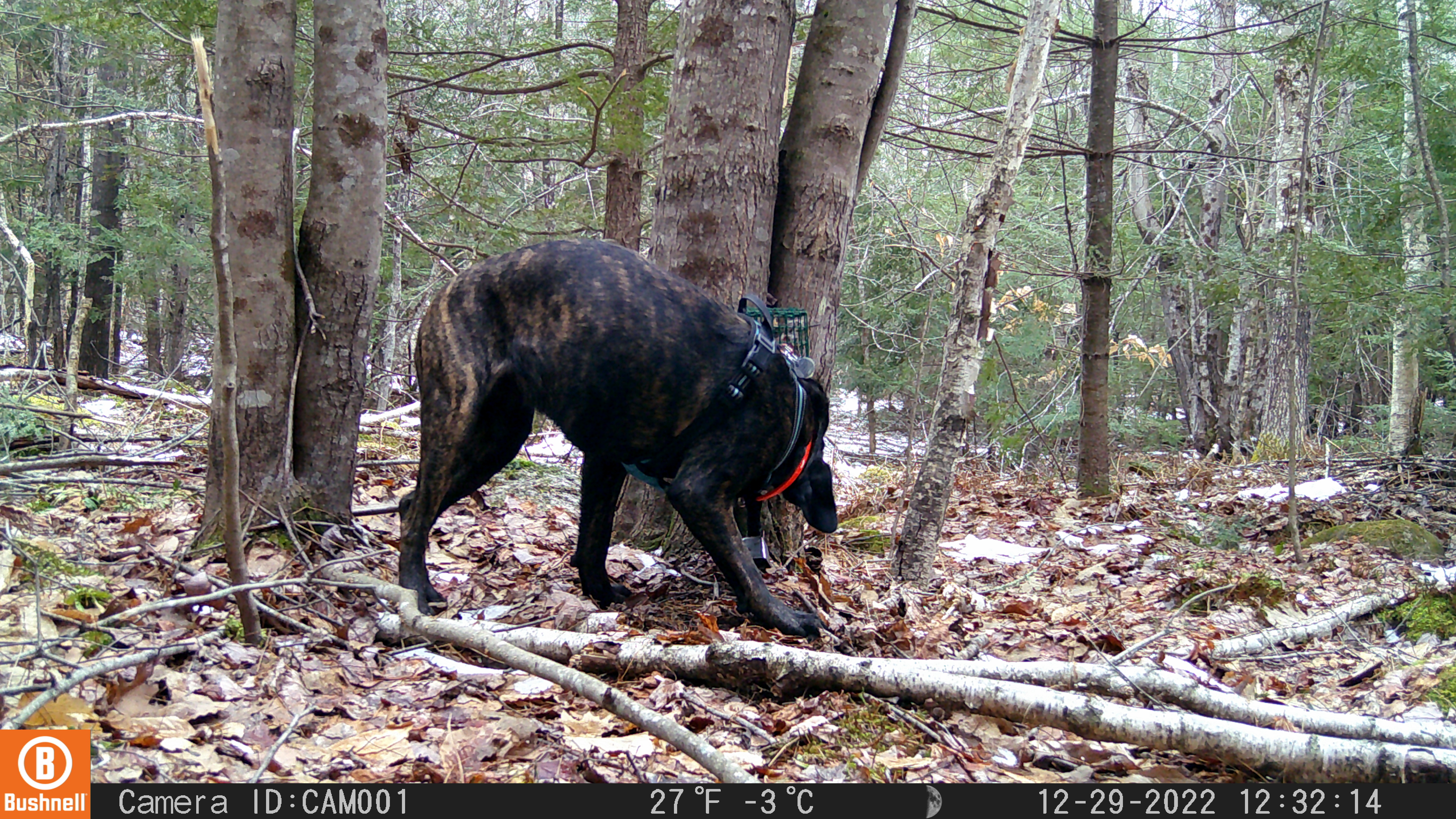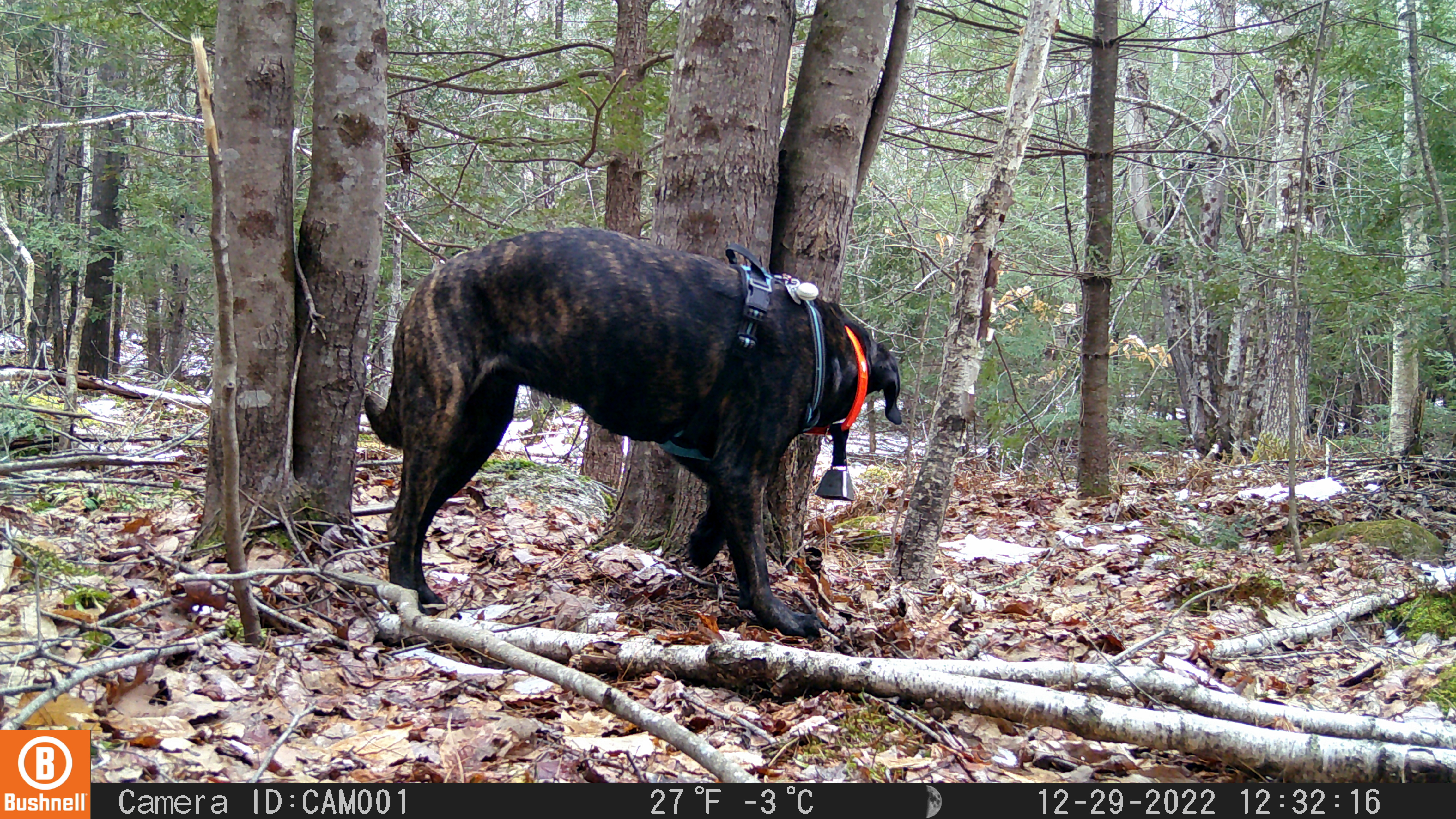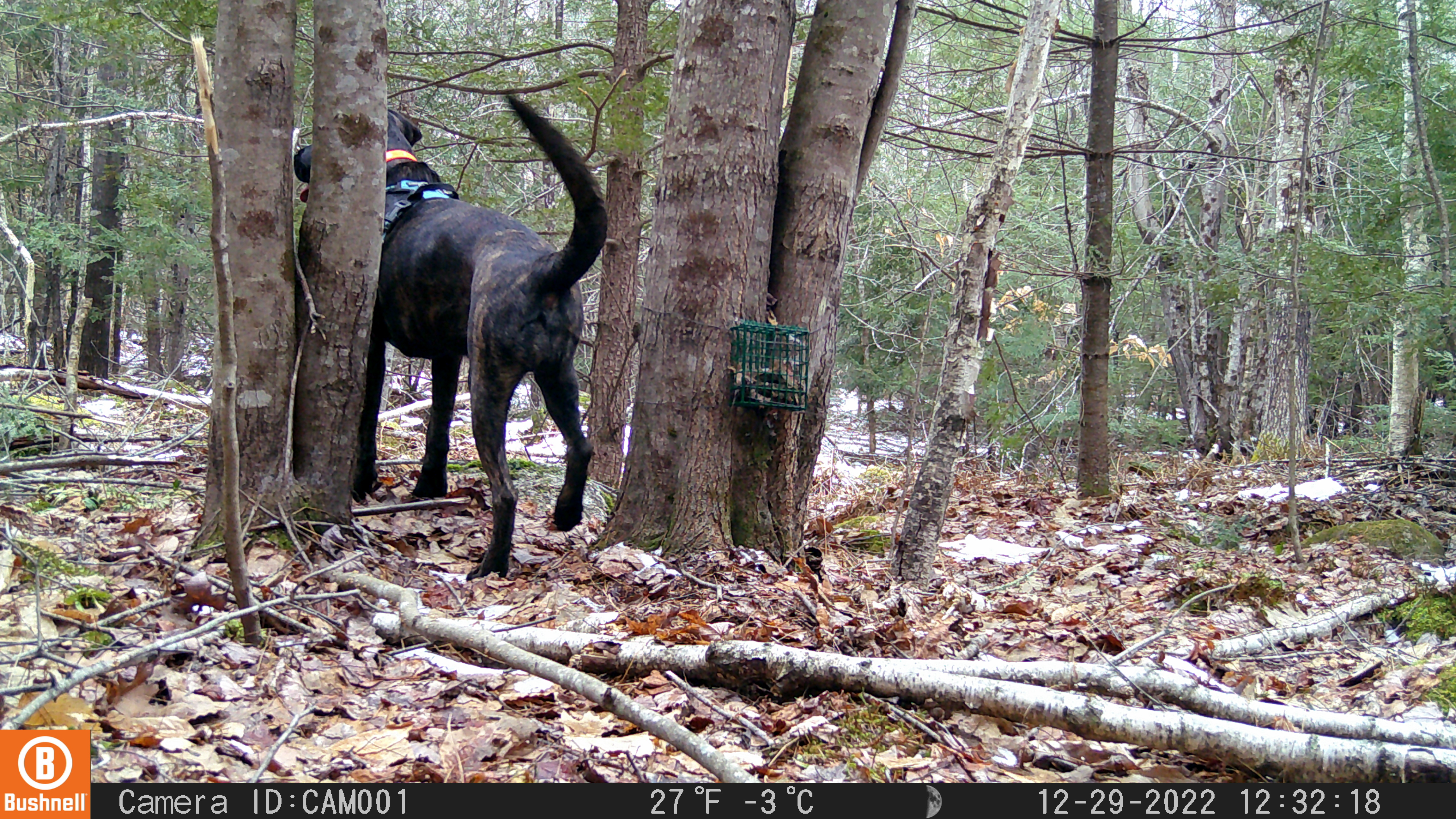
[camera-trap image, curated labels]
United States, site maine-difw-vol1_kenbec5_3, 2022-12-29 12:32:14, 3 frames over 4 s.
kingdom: Animalia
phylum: Chordata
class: Mammalia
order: Carnivora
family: Canidae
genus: Canis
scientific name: Canis familiaris familiaris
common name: domestic dog